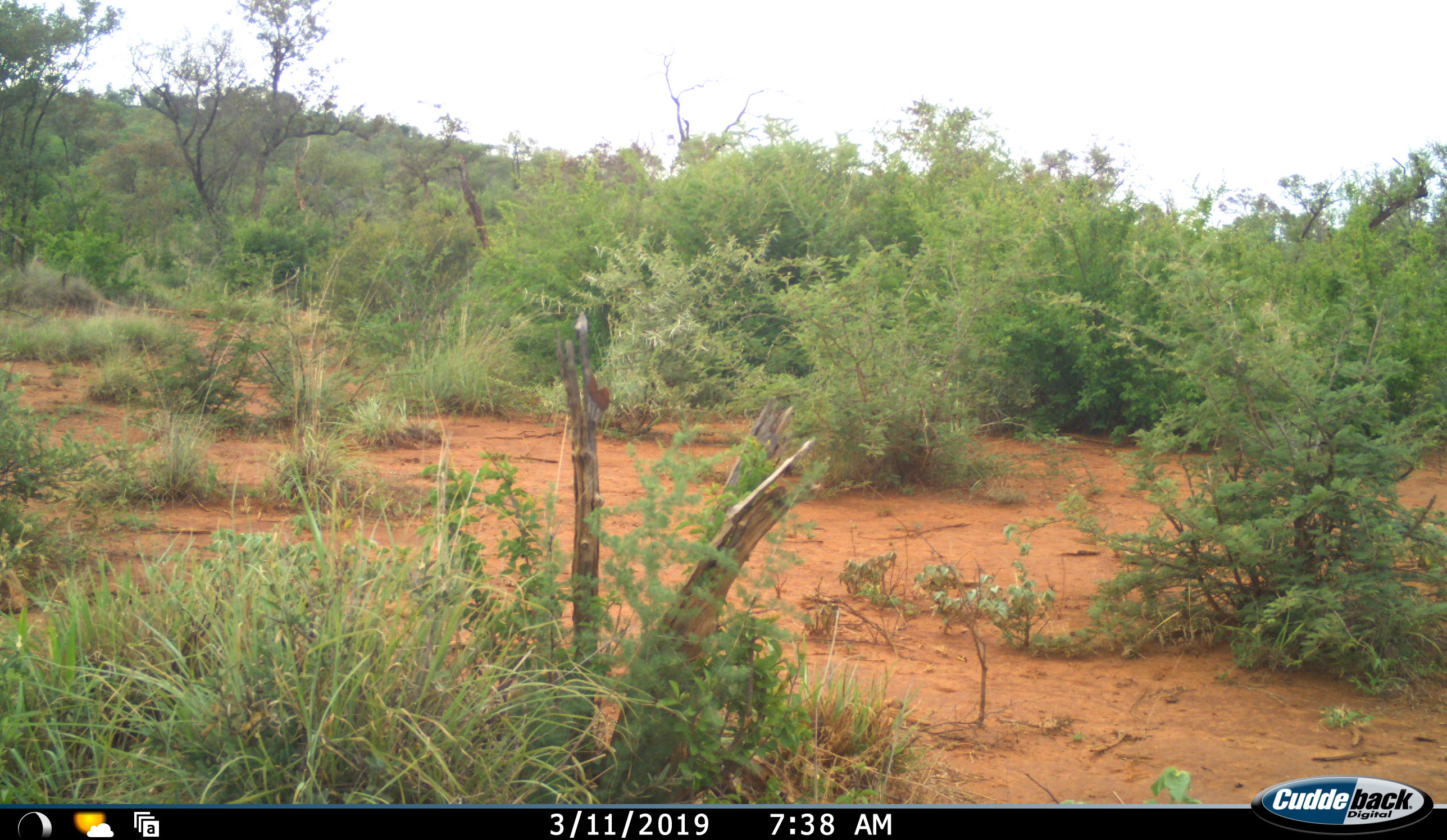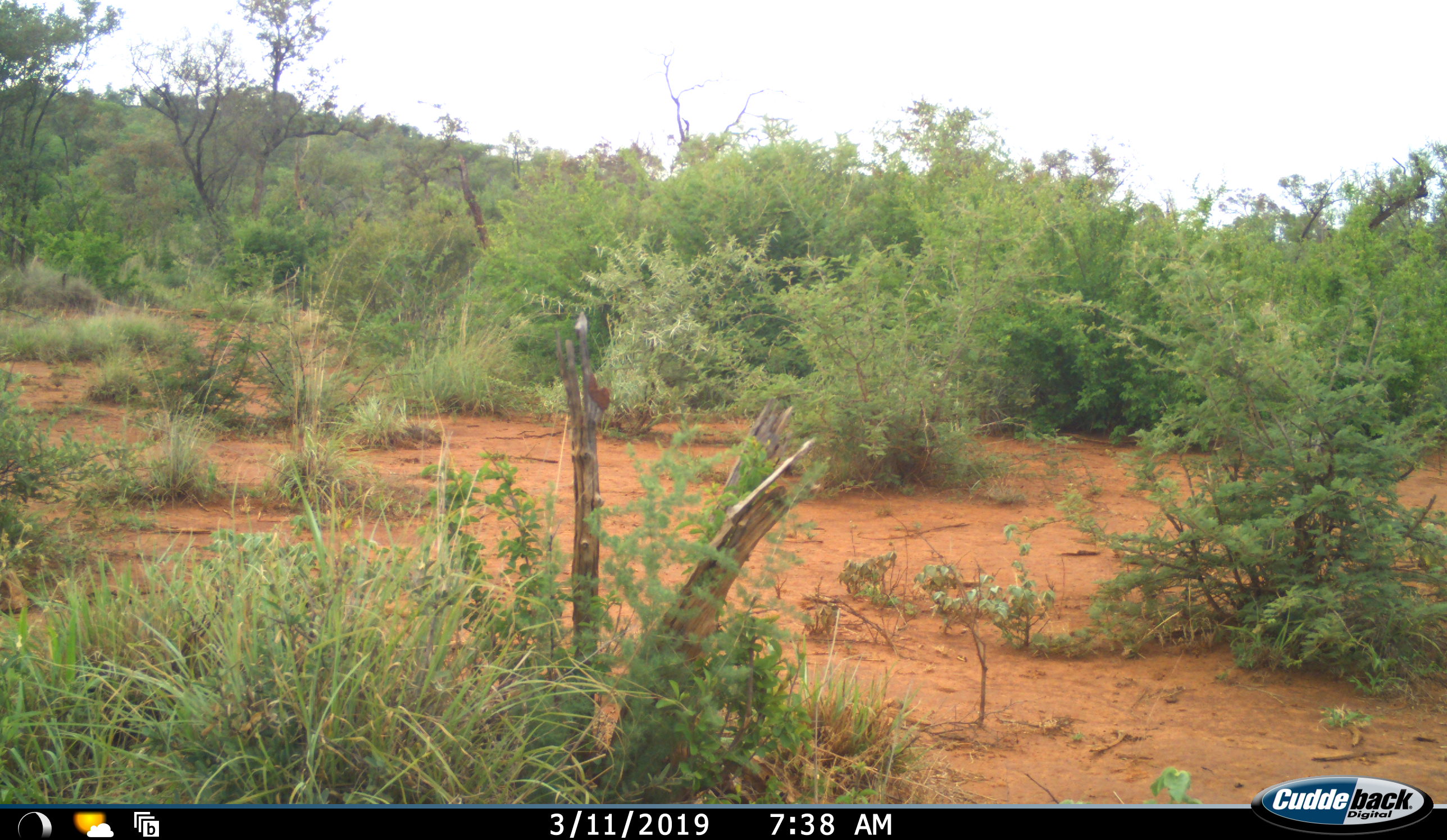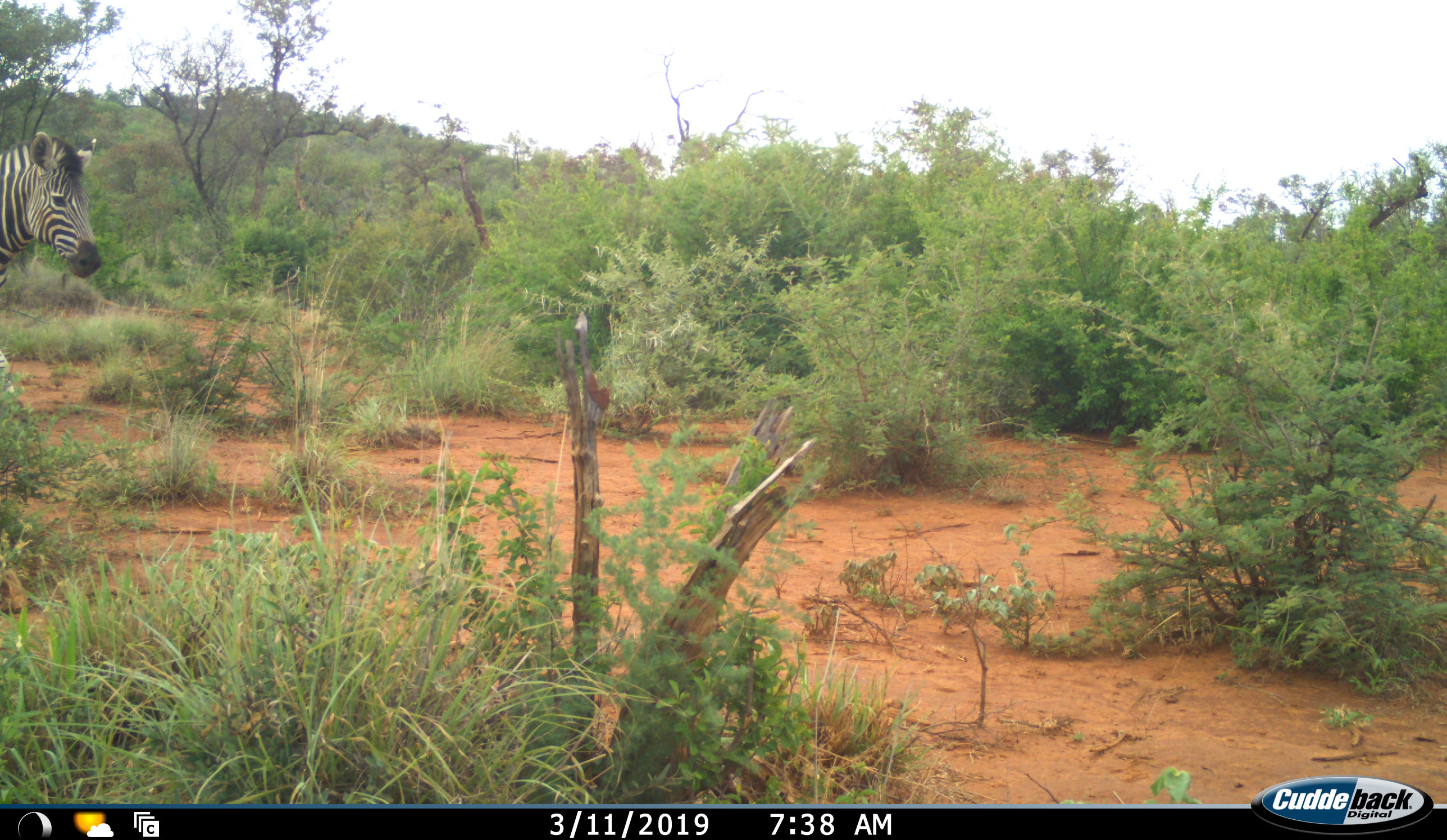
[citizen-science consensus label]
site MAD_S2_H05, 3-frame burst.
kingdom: Animalia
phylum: Chordata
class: Mammalia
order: Perissodactyla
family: Equidae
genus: Equus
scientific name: Equus quagga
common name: plains zebra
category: zebraplains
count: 1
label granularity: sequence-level